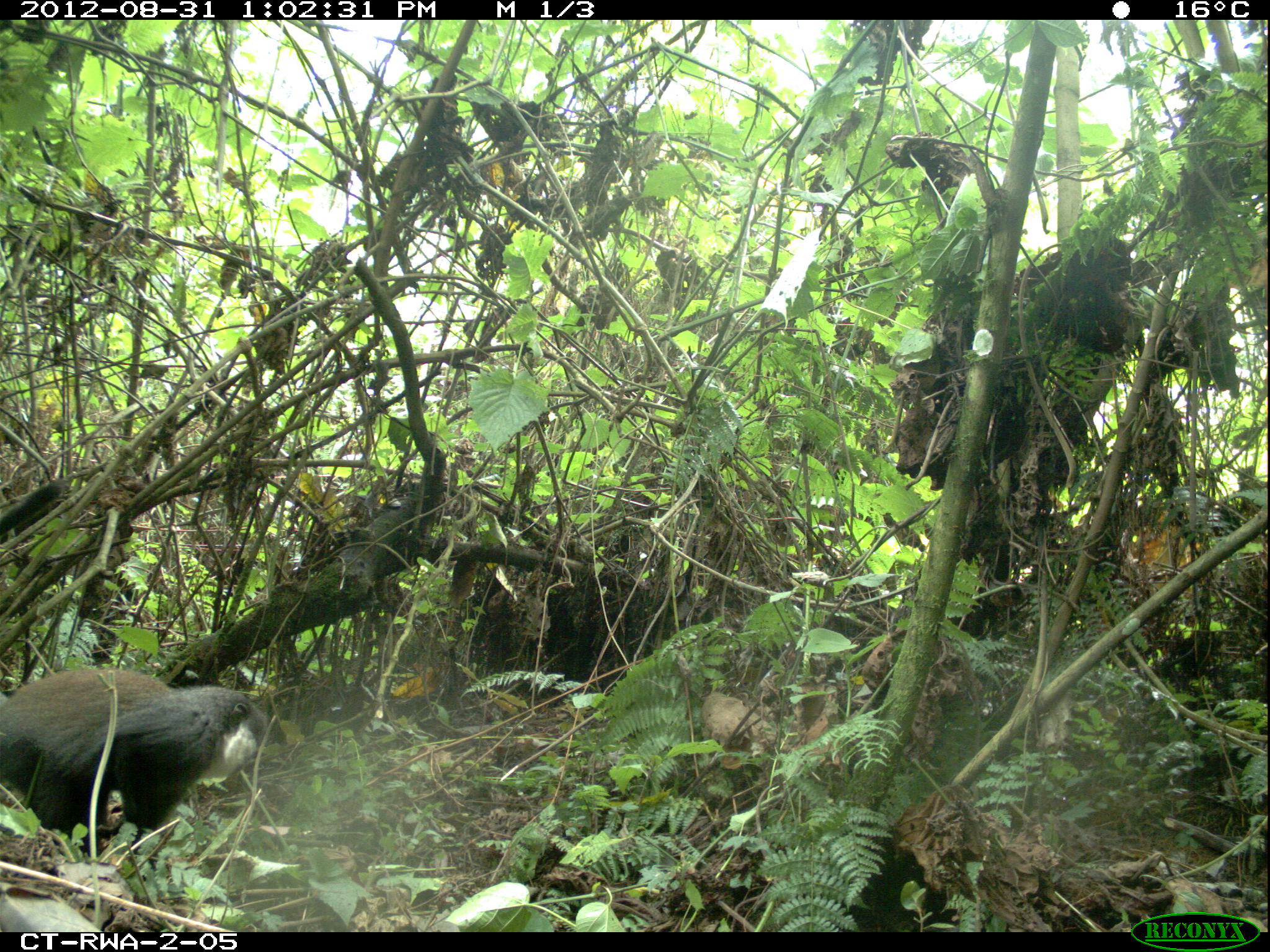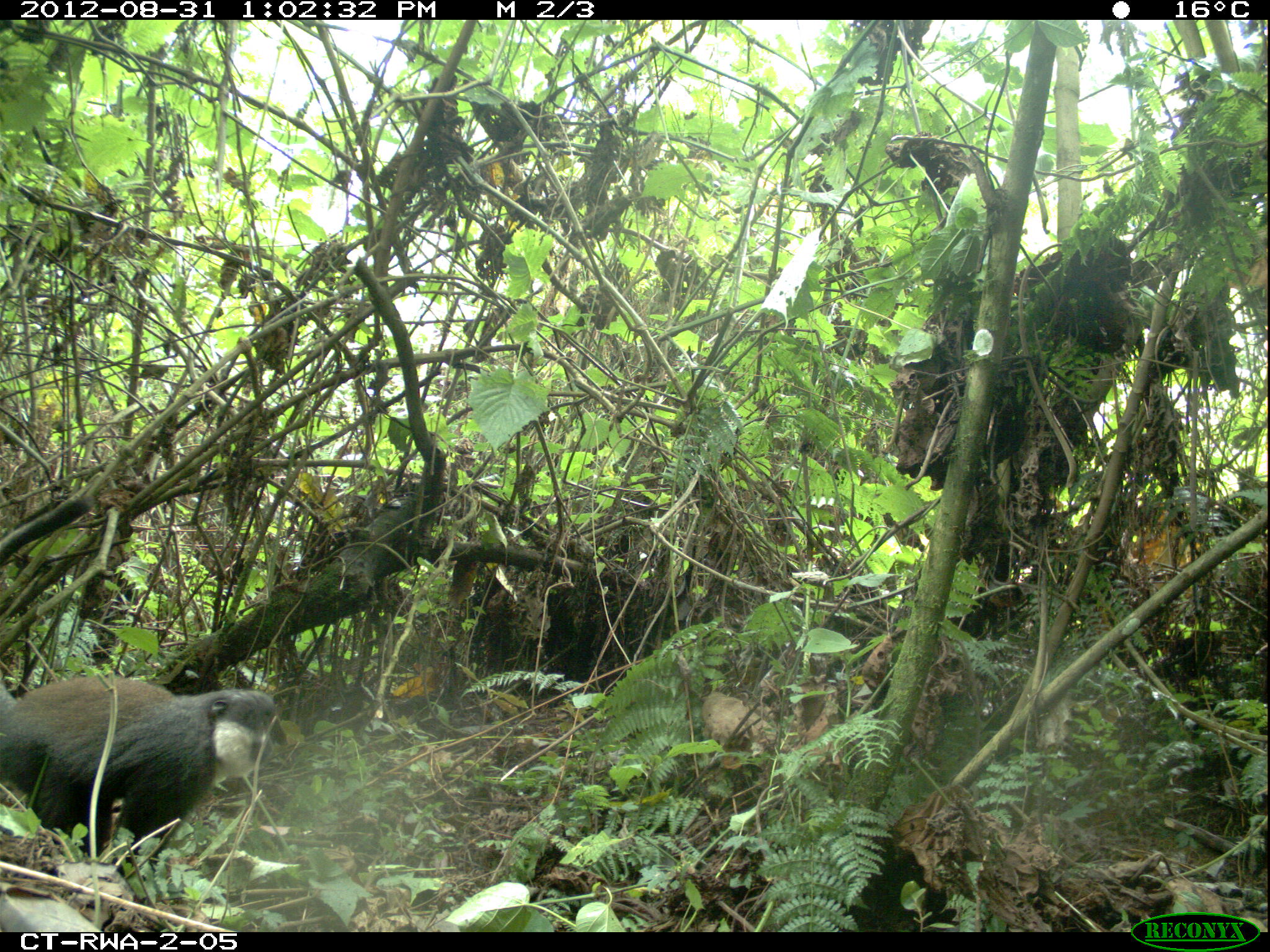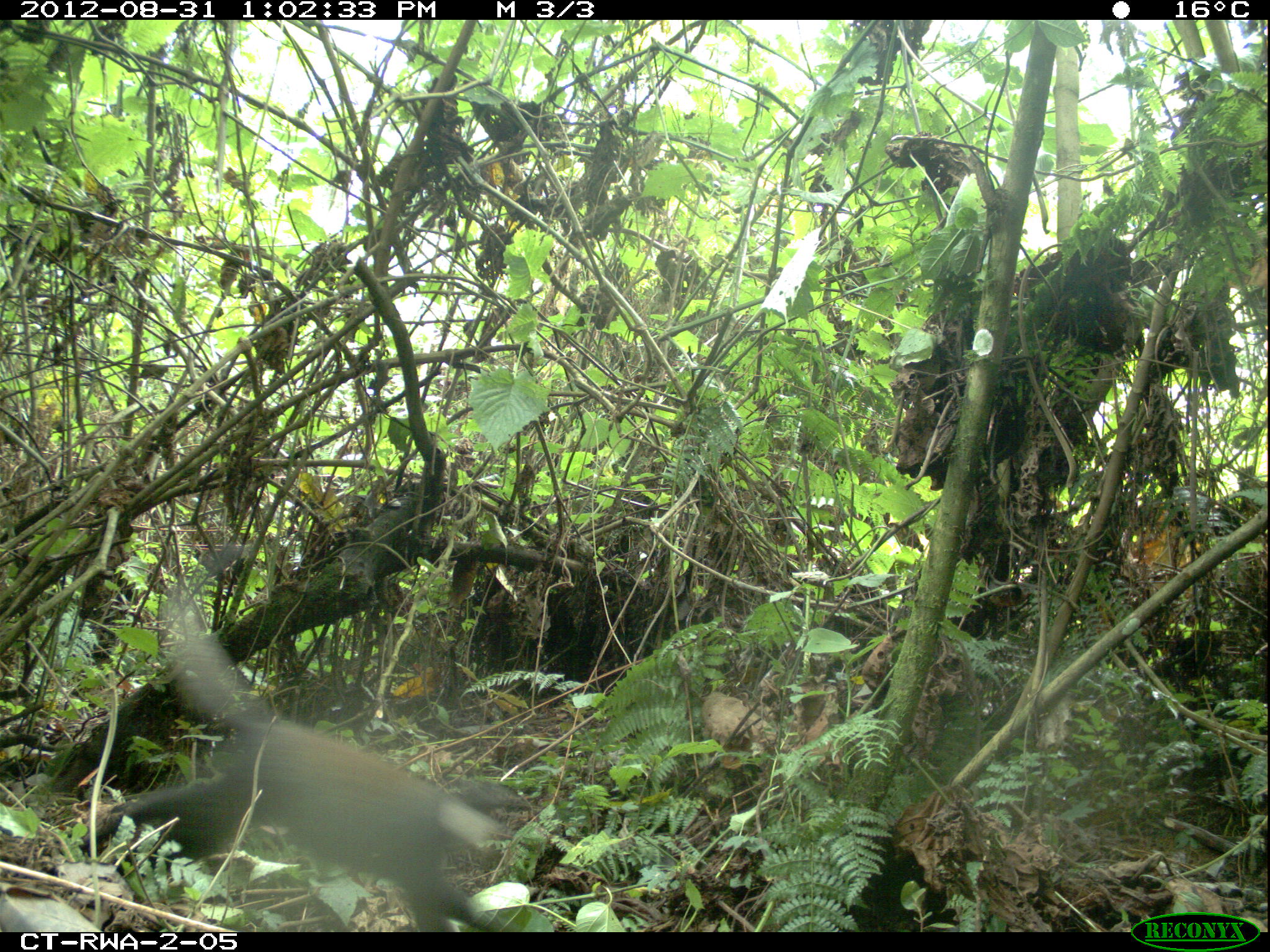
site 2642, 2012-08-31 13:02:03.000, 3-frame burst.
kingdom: Animalia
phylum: Chordata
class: Mammalia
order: Primates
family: Cercopithecidae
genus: Allochrocebus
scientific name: Allochrocebus lhoesti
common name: l'hoest's monkey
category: cercopithecus lhoesti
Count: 1.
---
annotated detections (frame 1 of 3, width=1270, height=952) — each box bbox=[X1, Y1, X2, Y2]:
cercopithecus lhoesti: bbox=[0, 662, 269, 854]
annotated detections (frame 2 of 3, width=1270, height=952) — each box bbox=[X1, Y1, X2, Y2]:
cercopithecus lhoesti: bbox=[0, 676, 284, 875]